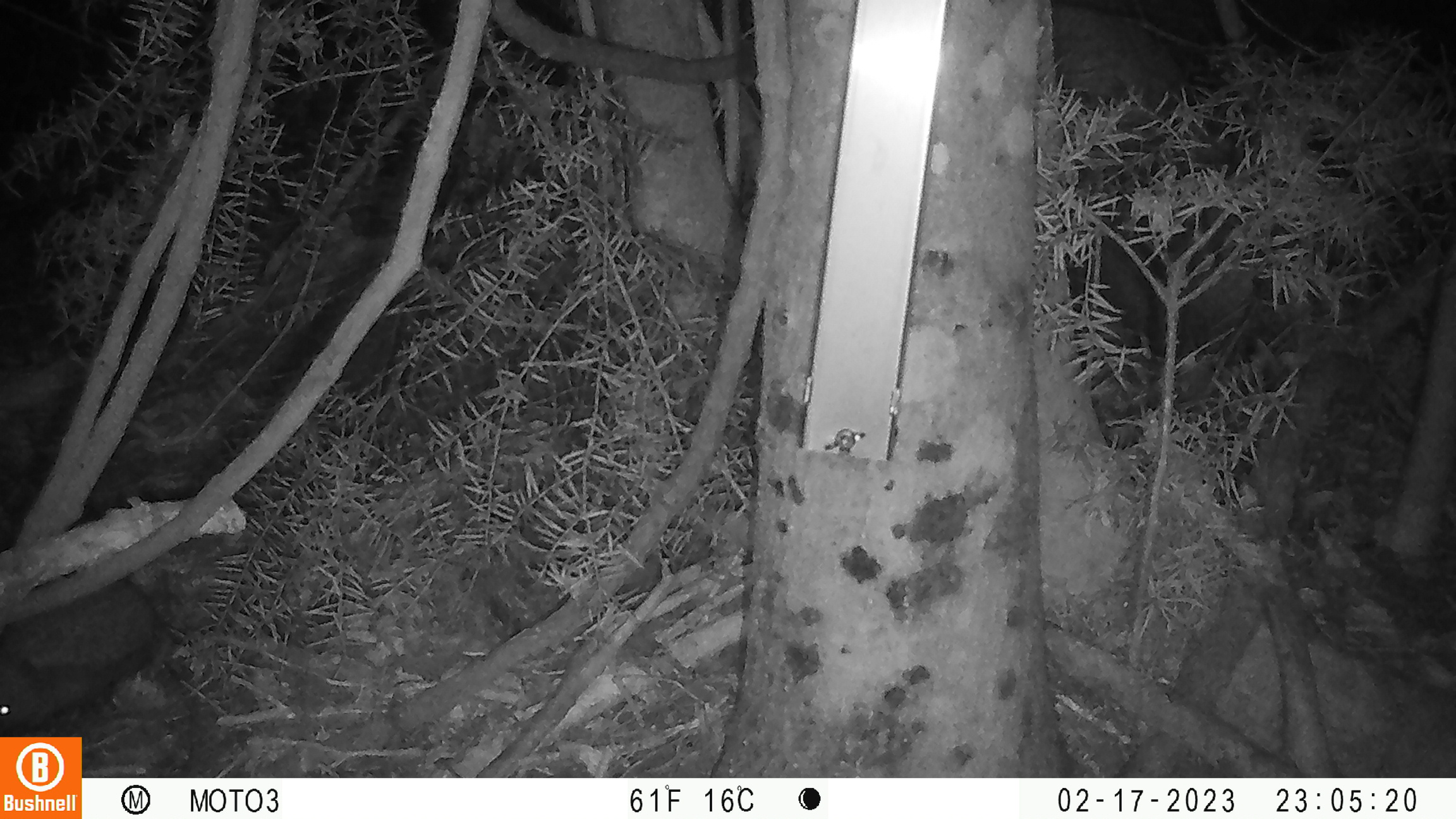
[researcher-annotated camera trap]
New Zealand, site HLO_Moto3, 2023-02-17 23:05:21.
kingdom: Animalia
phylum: Chordata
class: Mammalia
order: Eulipotyphla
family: Erinaceidae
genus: Erinaceus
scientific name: Erinaceus europaeus europaeus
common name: european hedgehog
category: hedgehog